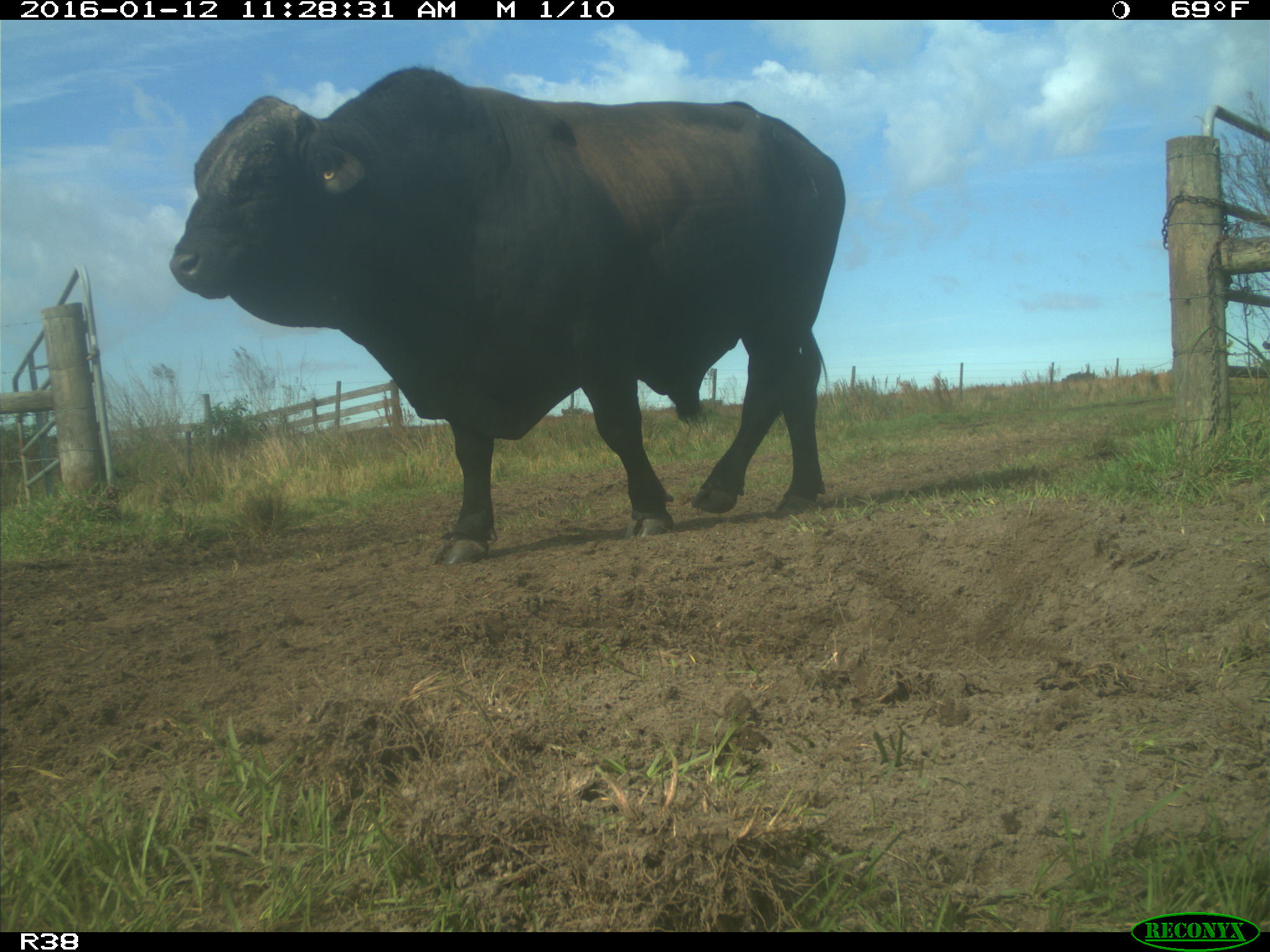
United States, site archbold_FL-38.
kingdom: Animalia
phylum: Chordata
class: Mammalia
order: Artiodactyla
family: Bovidae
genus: Bos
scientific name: Bos taurus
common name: domestic cow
Bos taurus (domestic cow).